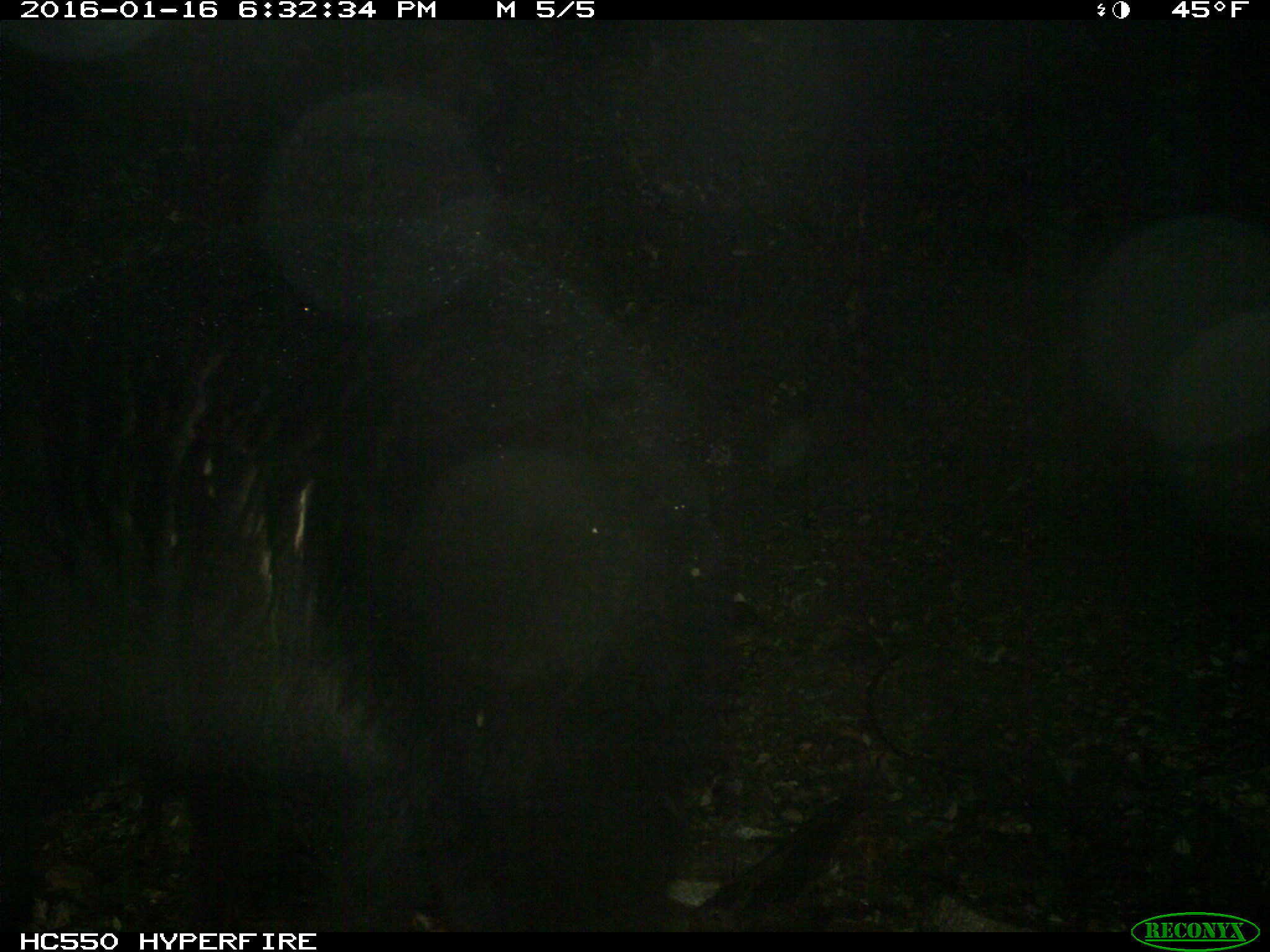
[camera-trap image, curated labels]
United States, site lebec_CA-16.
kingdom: Animalia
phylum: Chordata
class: Mammalia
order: Carnivora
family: Ursidae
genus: Ursus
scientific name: Ursus americanus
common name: american black bear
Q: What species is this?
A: Ursus americanus (american black bear).